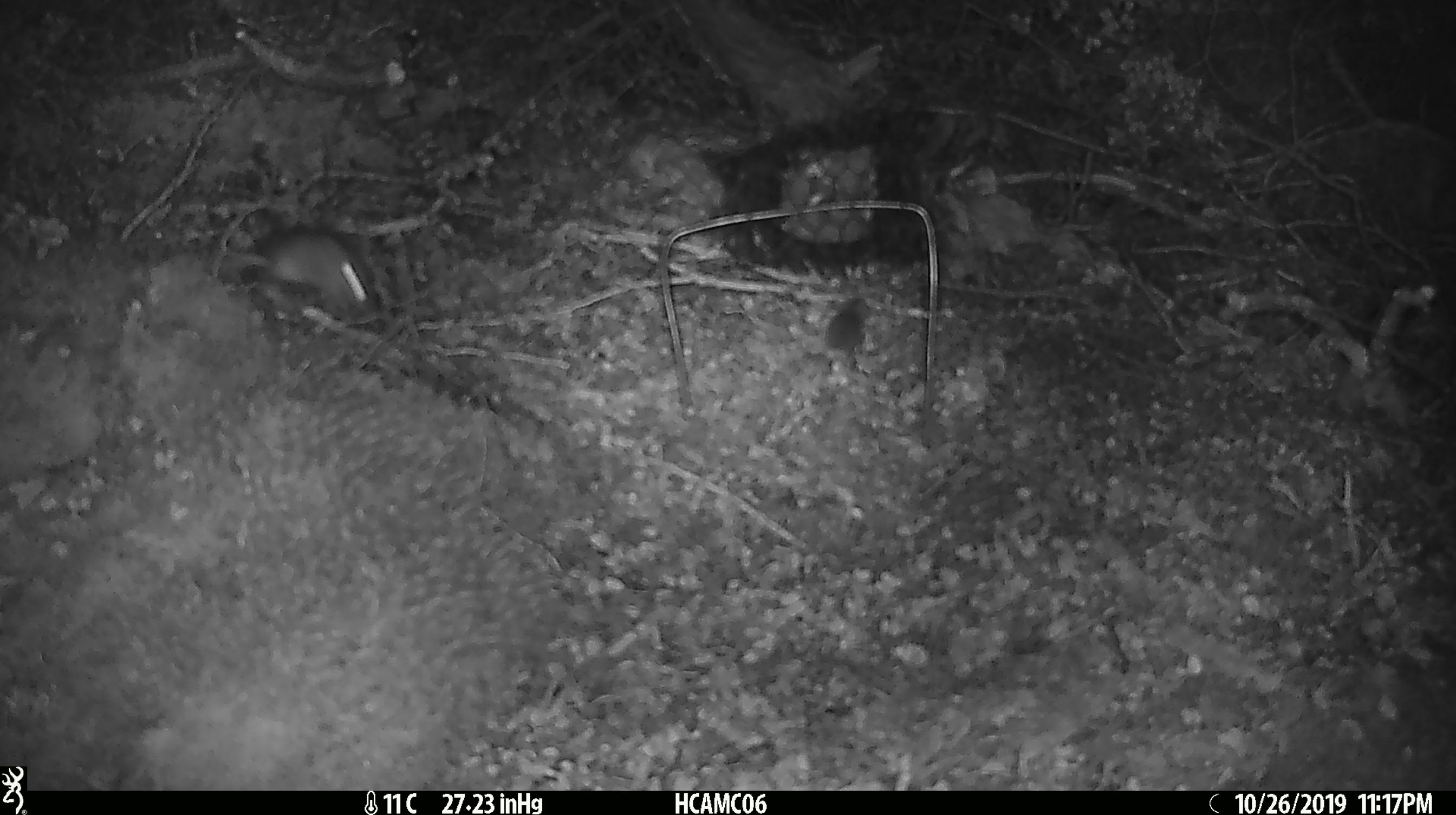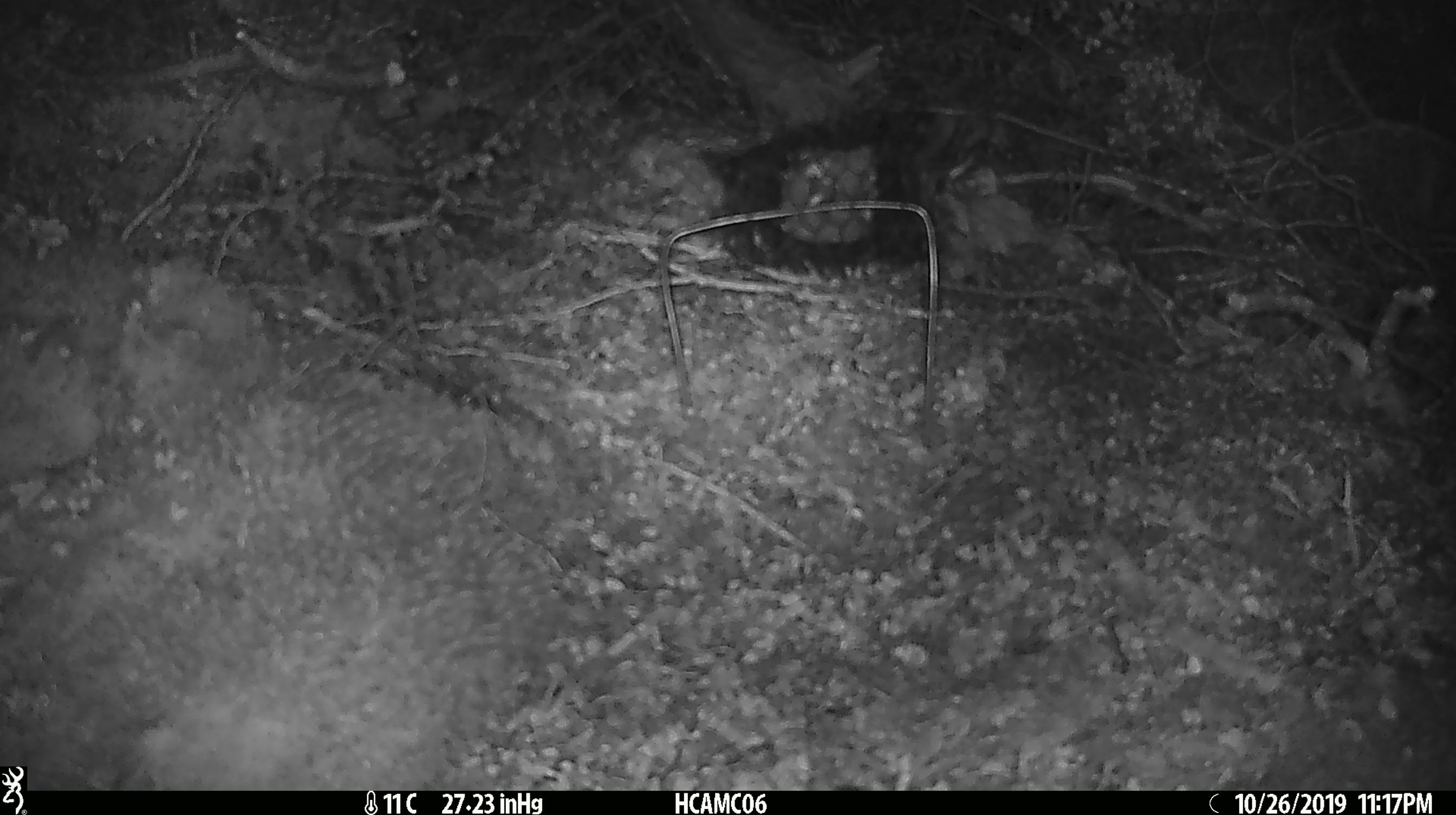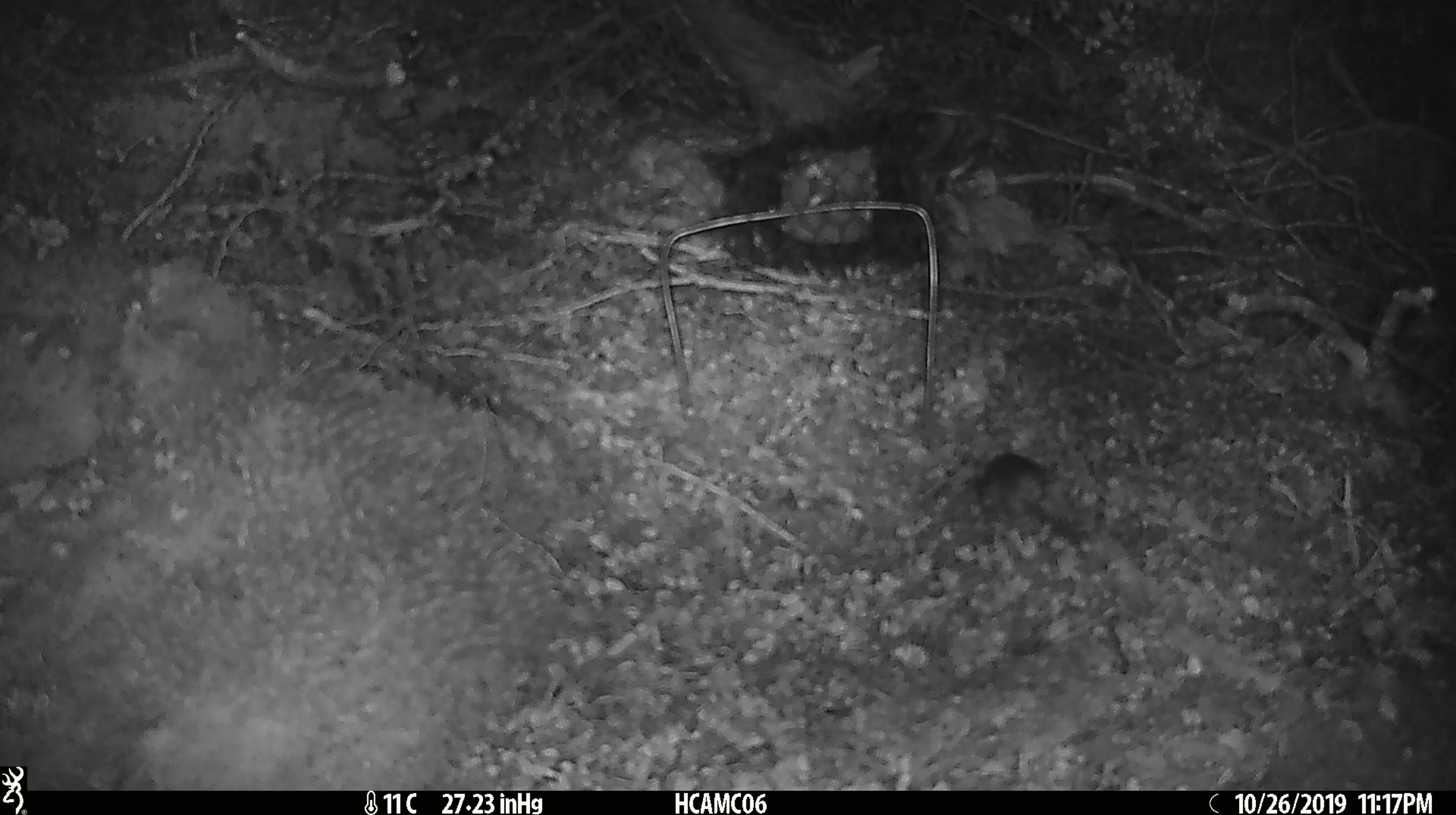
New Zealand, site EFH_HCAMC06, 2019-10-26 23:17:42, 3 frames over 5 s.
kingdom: Animalia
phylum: Chordata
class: Mammalia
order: Rodentia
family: Muridae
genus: Mus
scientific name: Mus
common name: mouse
Mouse (Mus).